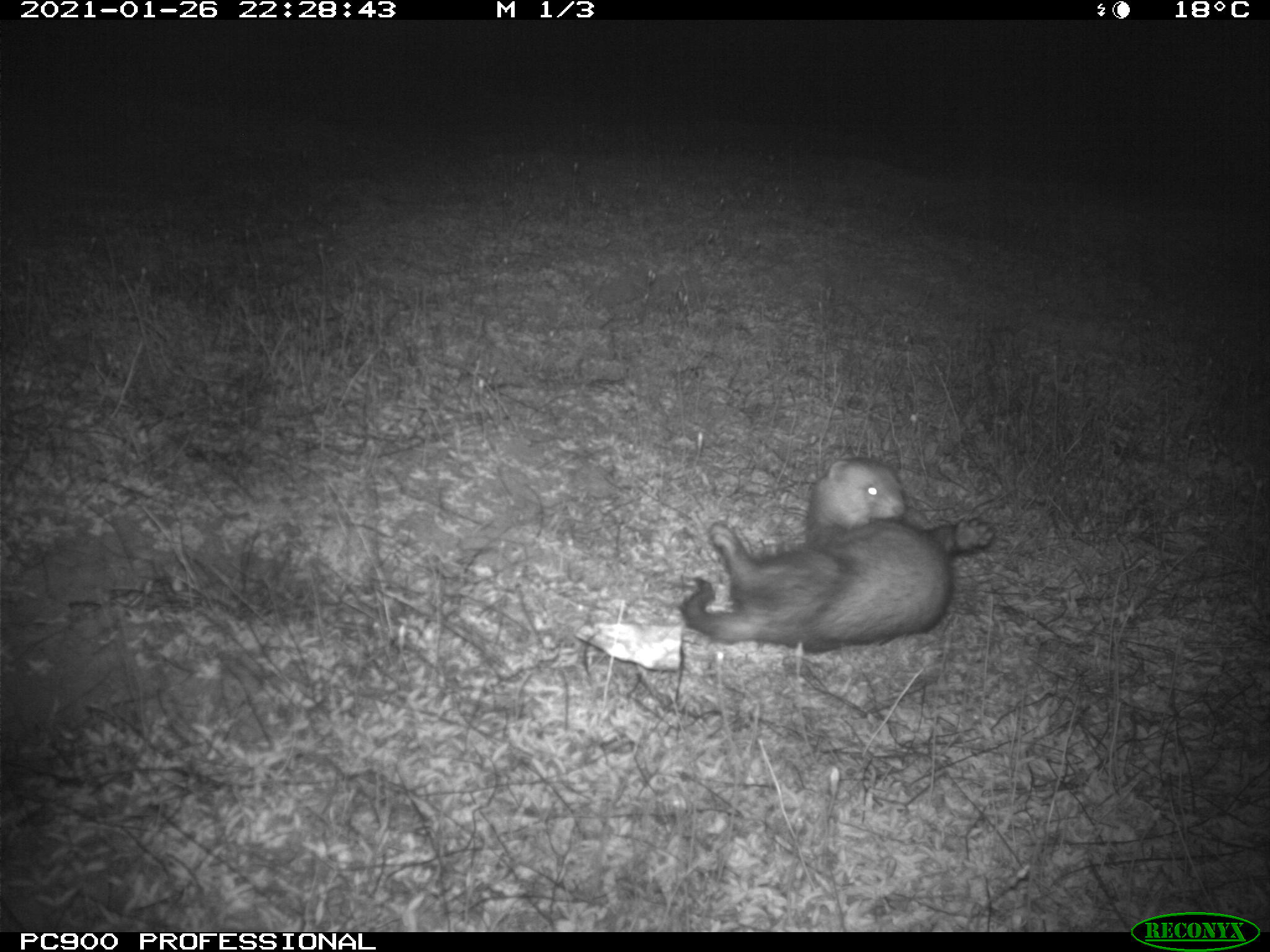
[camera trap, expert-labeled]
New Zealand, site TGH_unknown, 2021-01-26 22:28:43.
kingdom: Animalia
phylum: Chordata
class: Mammalia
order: Carnivora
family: Mustelidae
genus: Mustela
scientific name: Mustela furo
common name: ferret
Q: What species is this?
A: Ferret (Mustela furo).